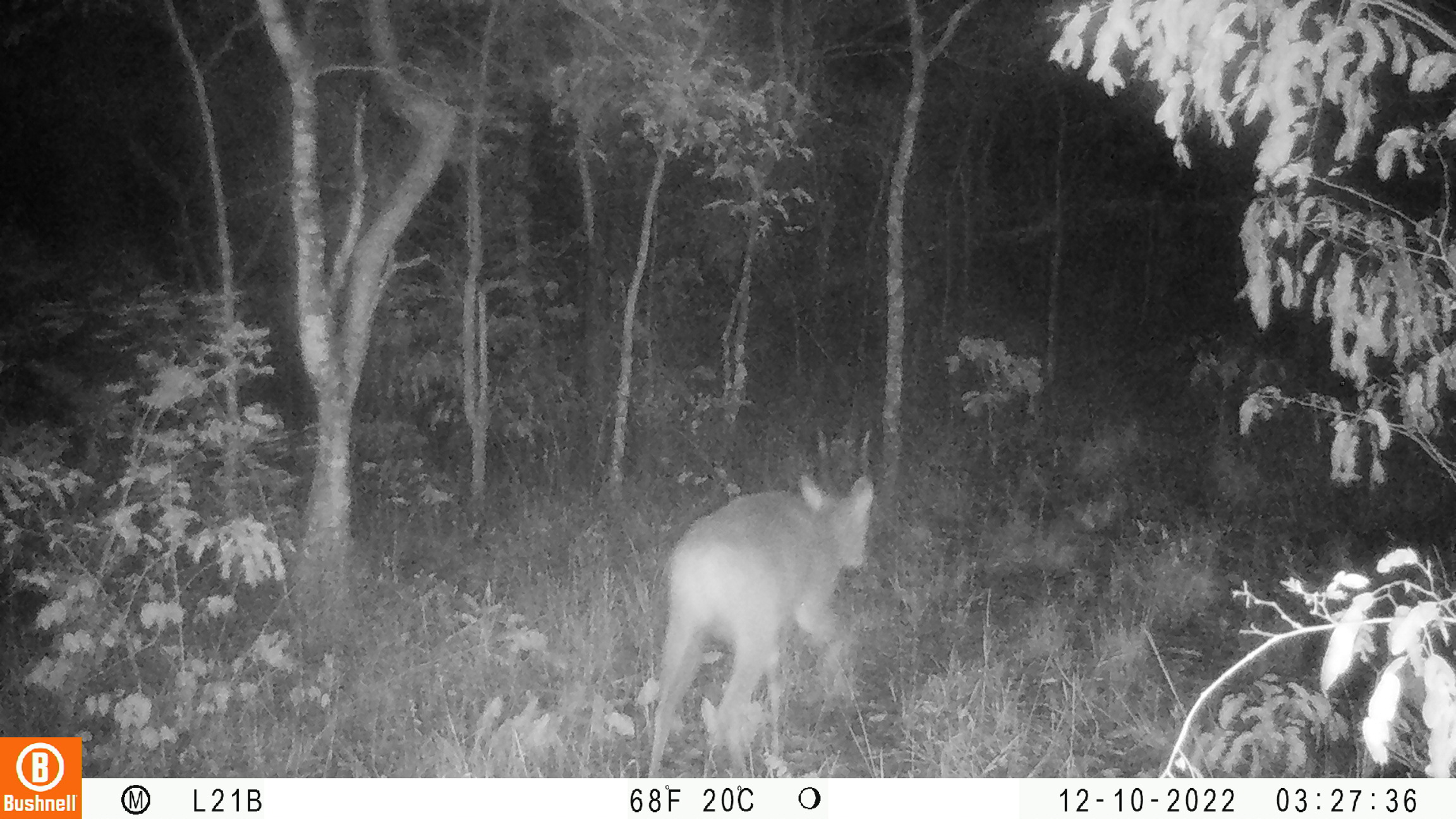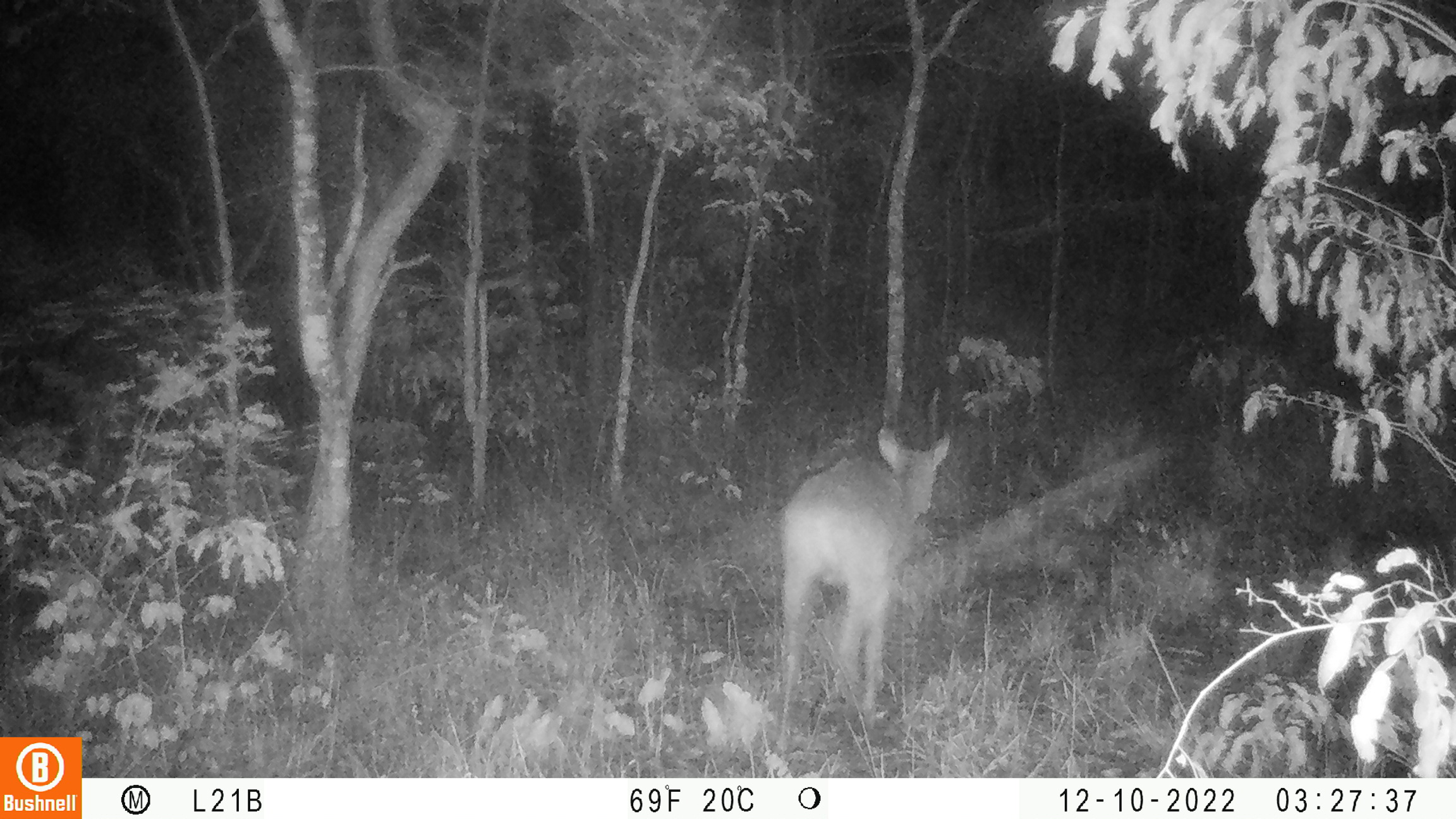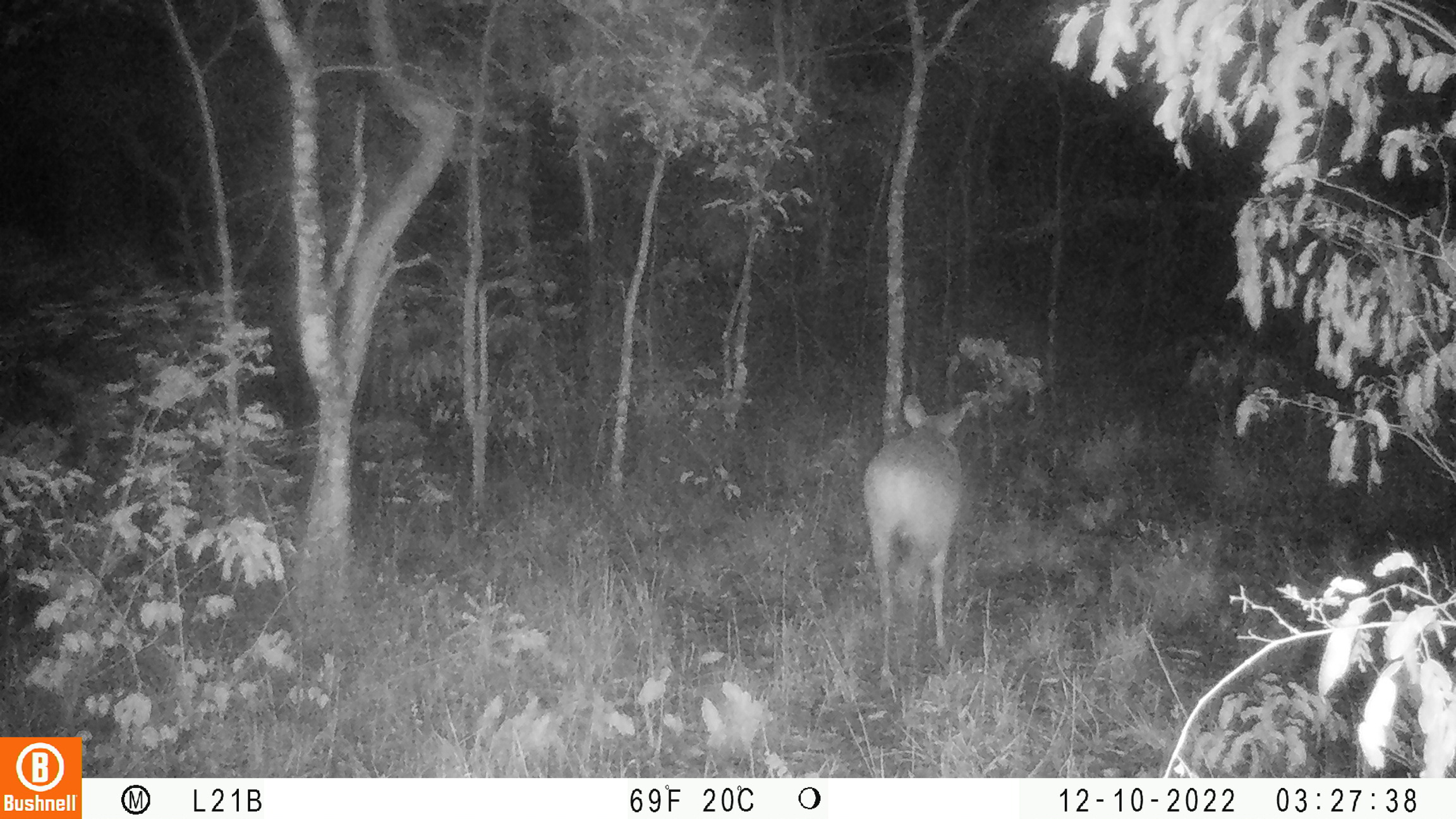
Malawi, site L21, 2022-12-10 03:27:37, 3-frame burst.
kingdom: Animalia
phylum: Chordata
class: Mammalia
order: Artiodactyla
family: Bovidae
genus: Tragelaphus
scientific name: Tragelaphus sylvaticus sylvaticus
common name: cape bushbuck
Cape bushbuck (Tragelaphus sylvaticus sylvaticus), count 1.